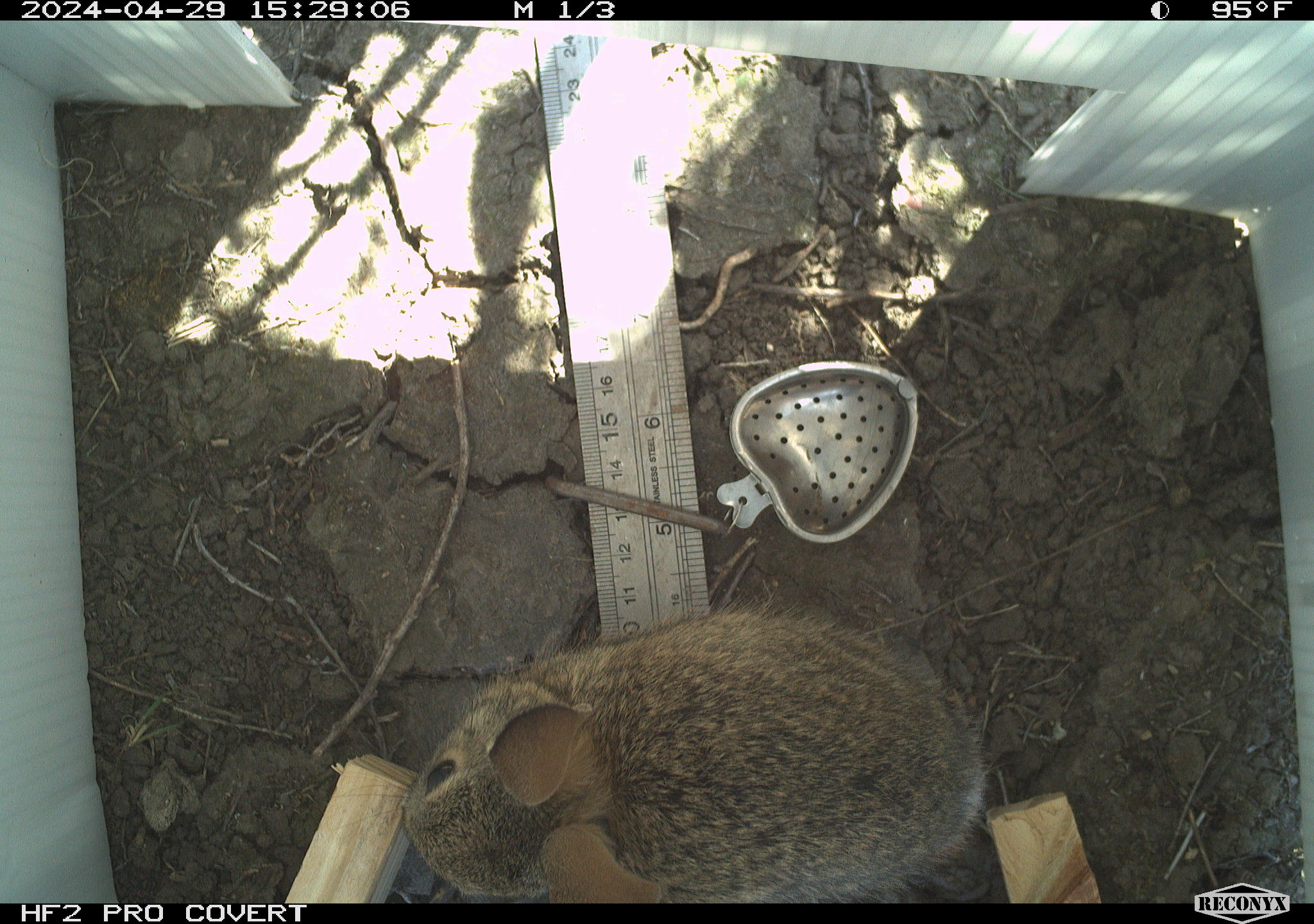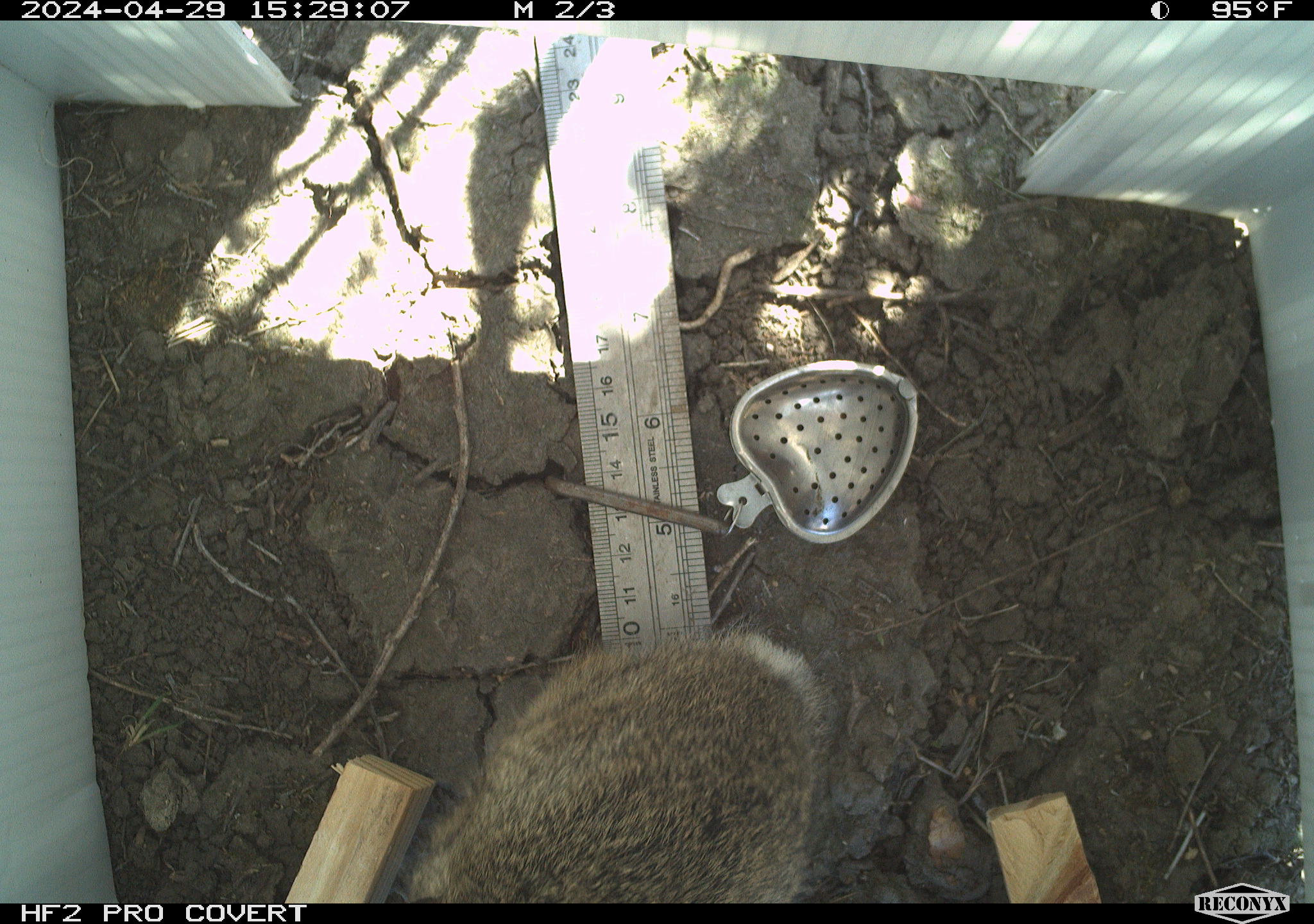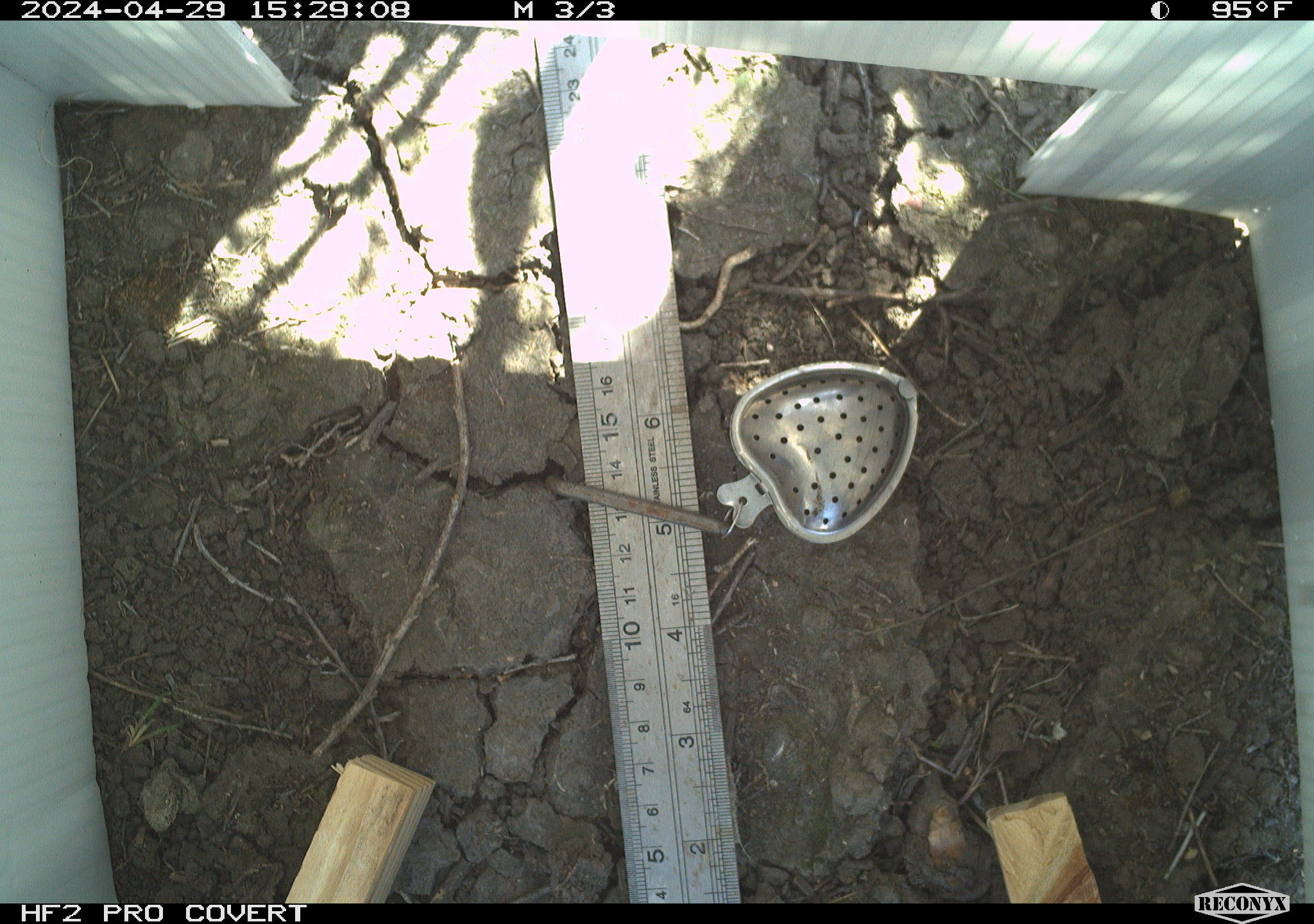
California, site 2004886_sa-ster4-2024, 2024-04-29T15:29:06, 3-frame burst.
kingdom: Animalia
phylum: Chordata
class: Mammalia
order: Lagomorpha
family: Leporidae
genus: Sylvilagus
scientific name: Sylvilagus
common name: cottontail rabbits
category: sylvilagus species